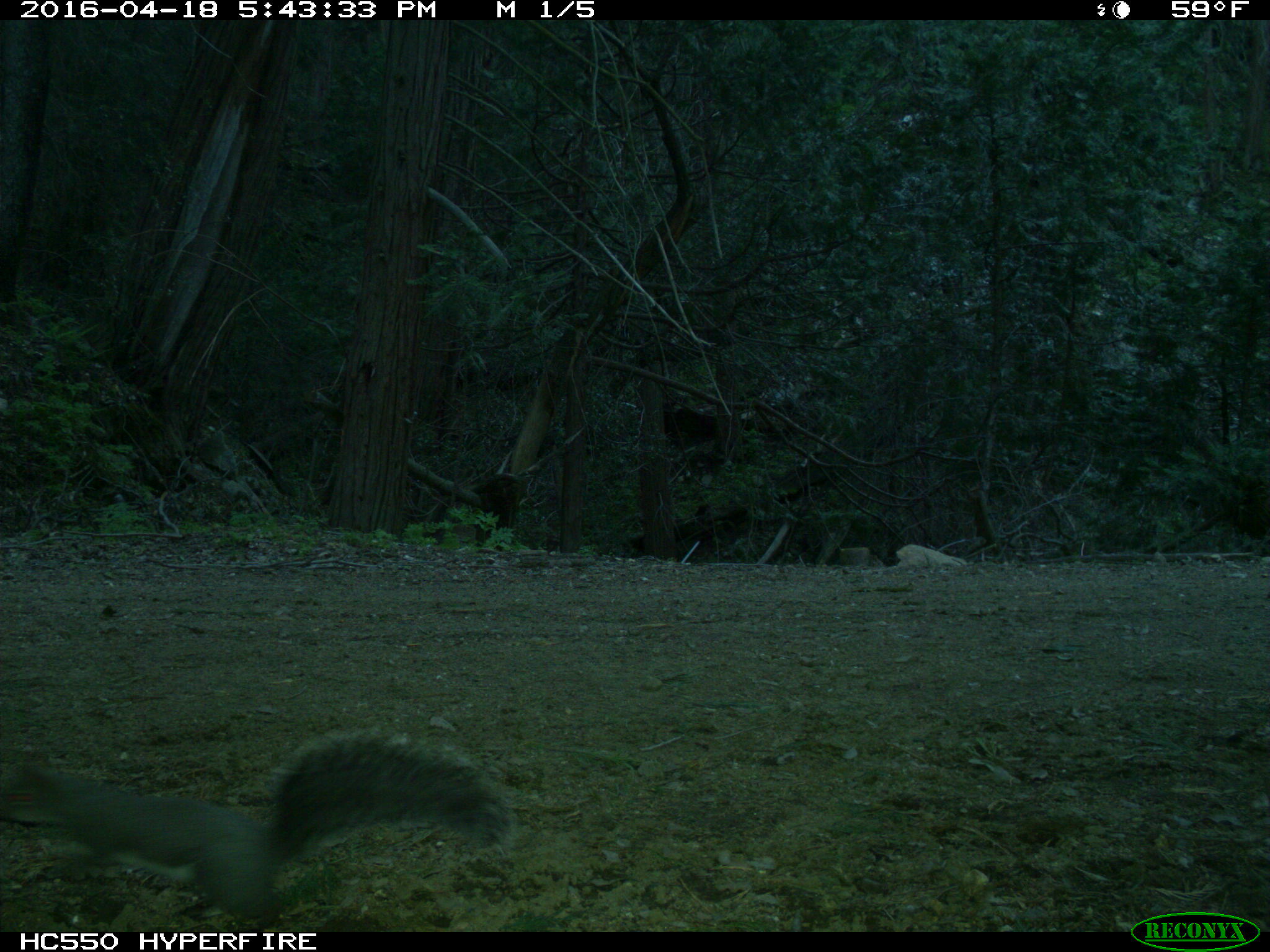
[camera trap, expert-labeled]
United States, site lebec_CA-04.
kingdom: Animalia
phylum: Chordata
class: Mammalia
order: Rodentia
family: Sciuridae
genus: Sciurus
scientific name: Sciurus carolinensis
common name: eastern gray squirrel